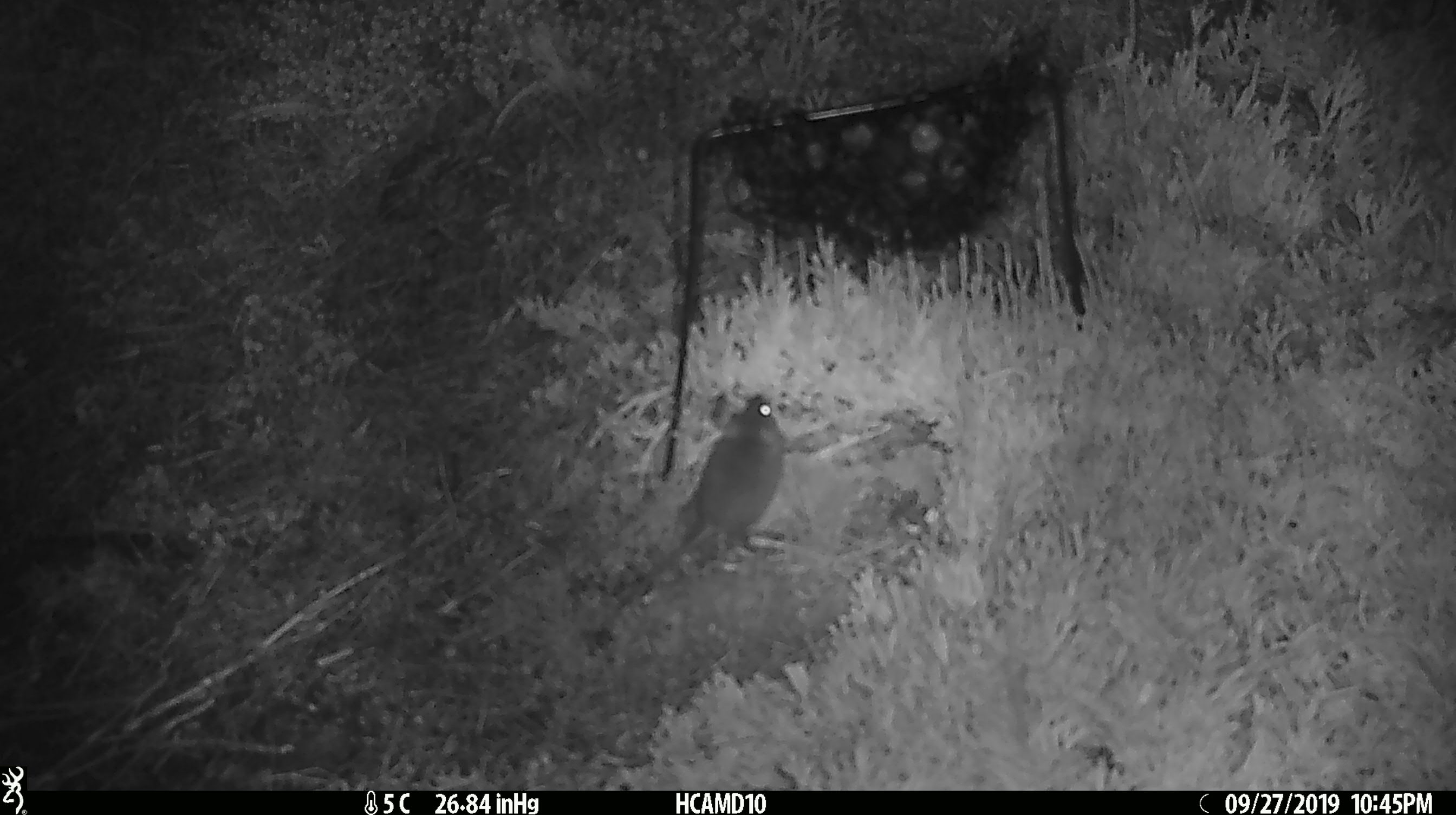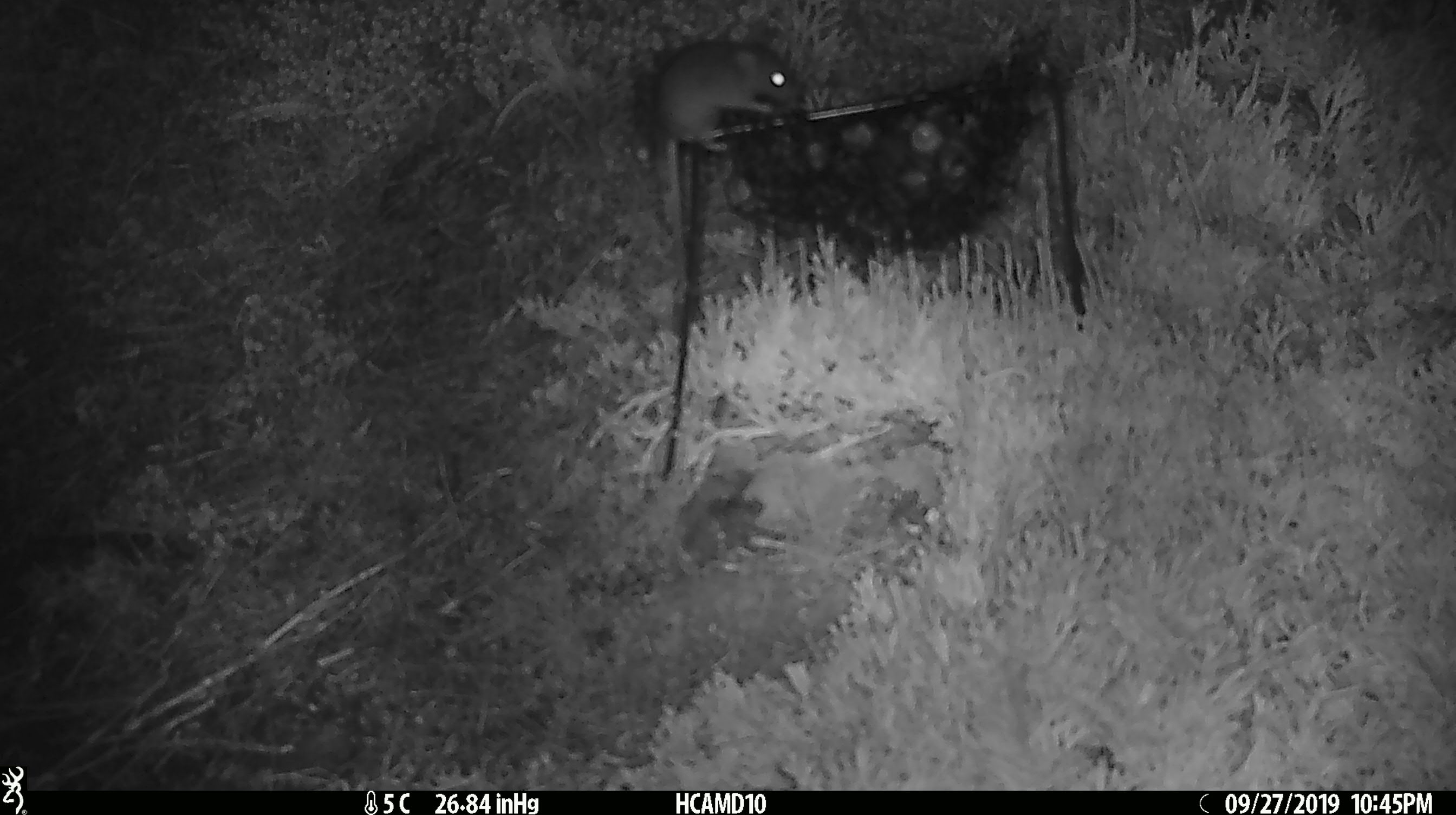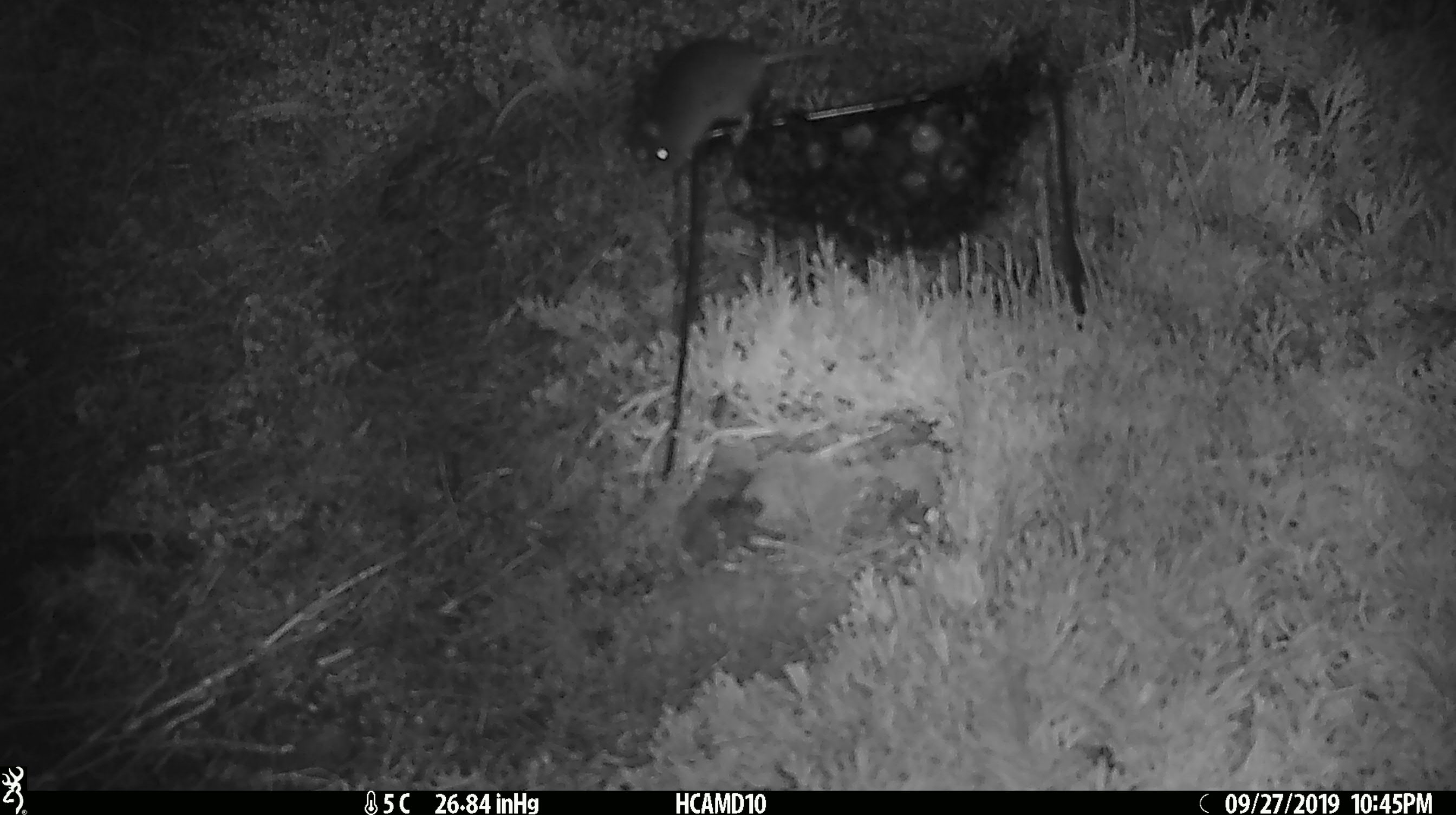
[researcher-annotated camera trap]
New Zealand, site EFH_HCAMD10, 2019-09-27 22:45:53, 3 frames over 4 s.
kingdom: Animalia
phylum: Chordata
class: Mammalia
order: Rodentia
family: Muridae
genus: Mus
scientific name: Mus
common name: mouse